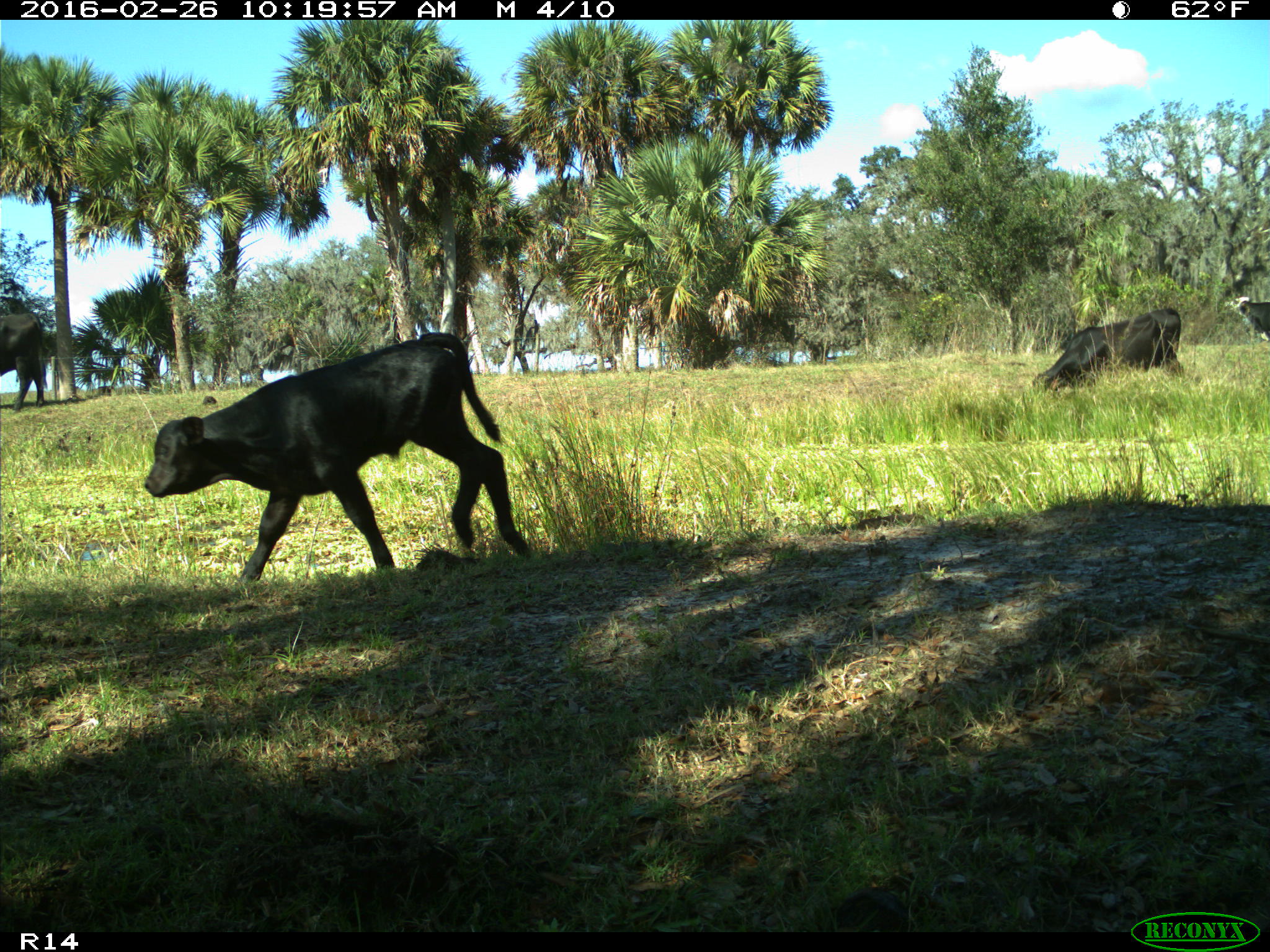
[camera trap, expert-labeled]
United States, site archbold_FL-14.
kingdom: Animalia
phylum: Chordata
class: Mammalia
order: Artiodactyla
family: Bovidae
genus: Bos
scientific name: Bos taurus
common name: domestic cow